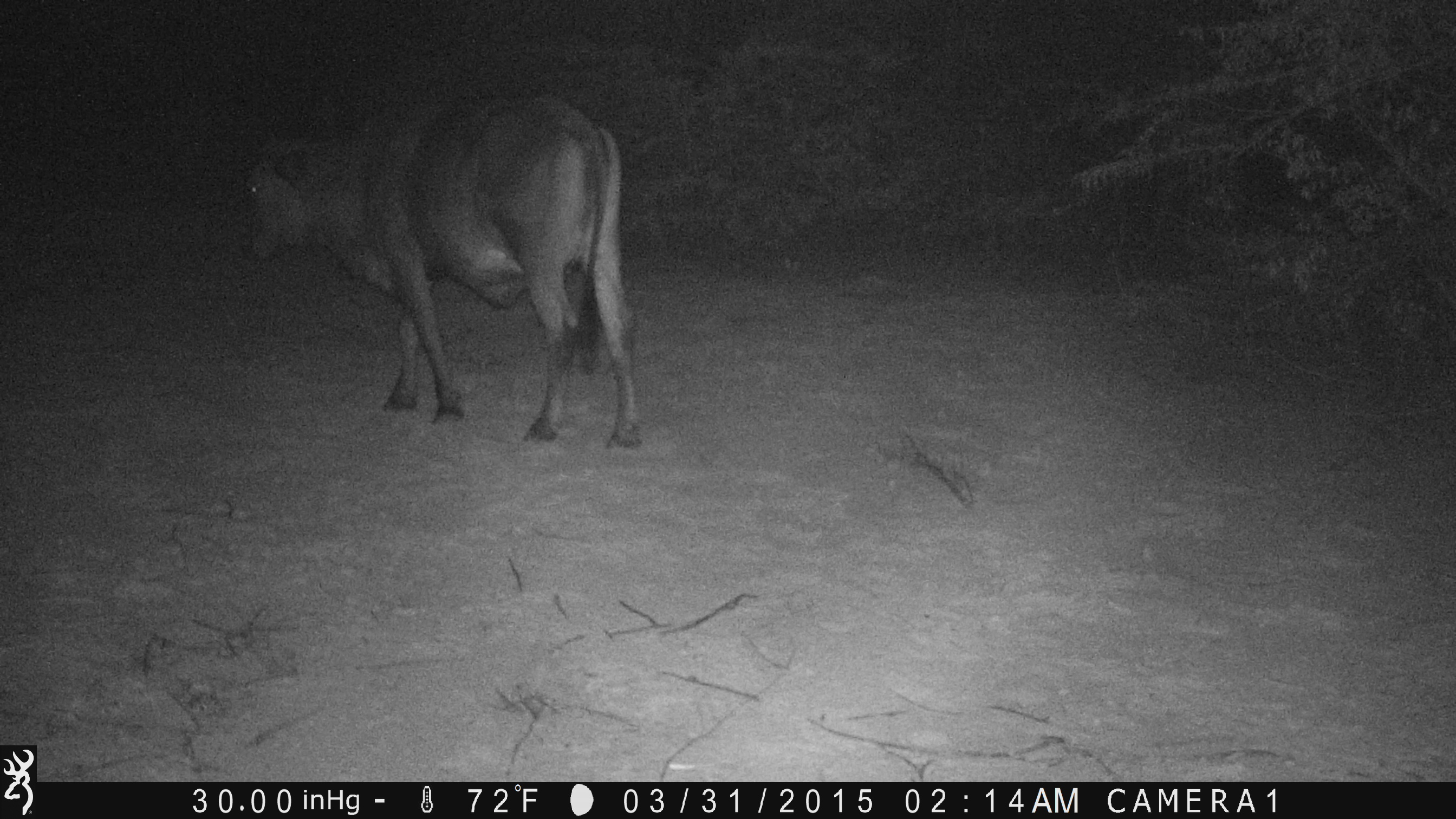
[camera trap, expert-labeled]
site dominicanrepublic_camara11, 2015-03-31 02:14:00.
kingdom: Animalia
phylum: Chordata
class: Mammalia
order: Artiodactyla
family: Bovidae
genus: Bos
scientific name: Bos taurus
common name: cattle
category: cow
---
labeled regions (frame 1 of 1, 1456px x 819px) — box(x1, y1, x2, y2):
cow: box(215, 73, 659, 461)